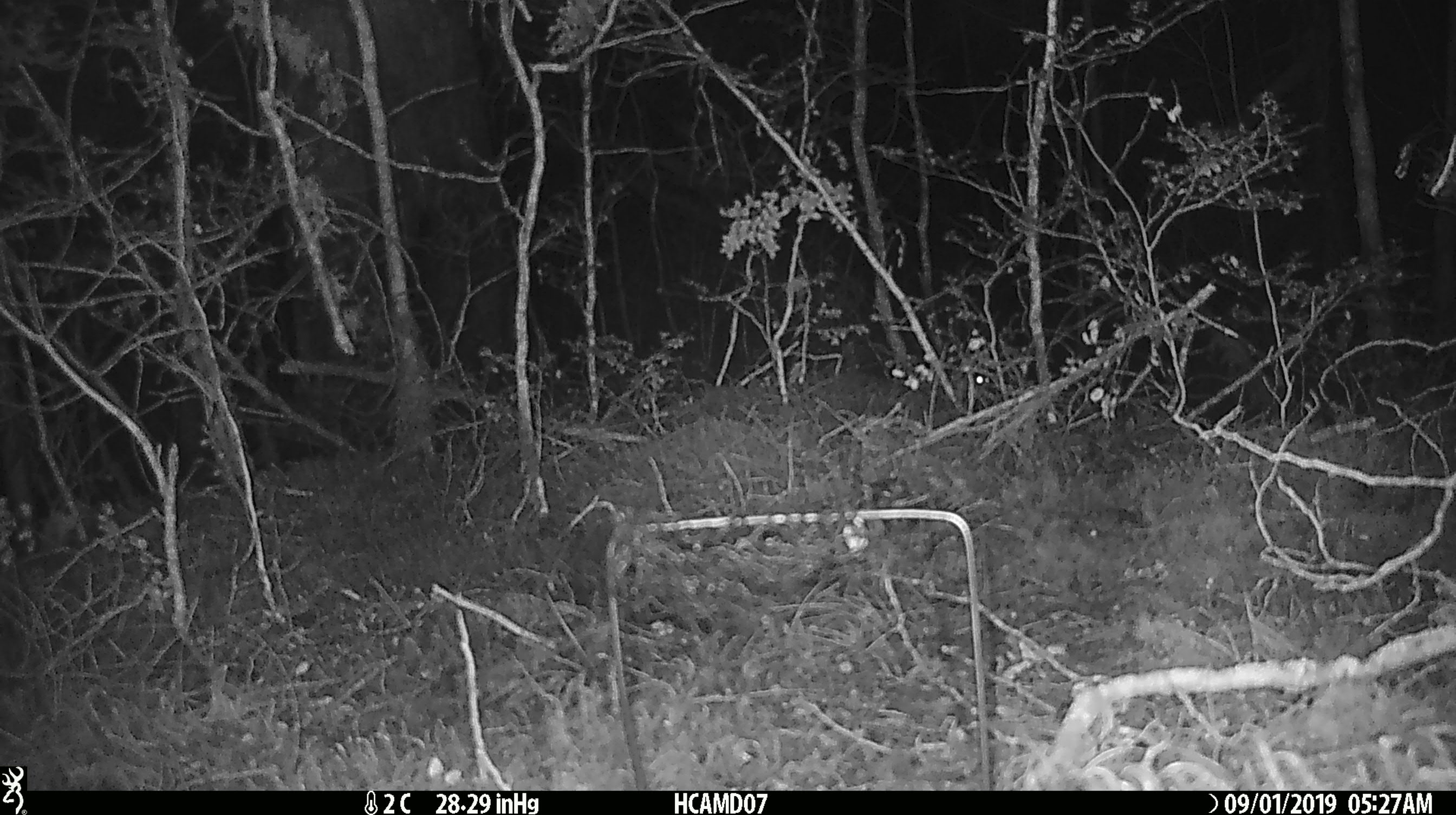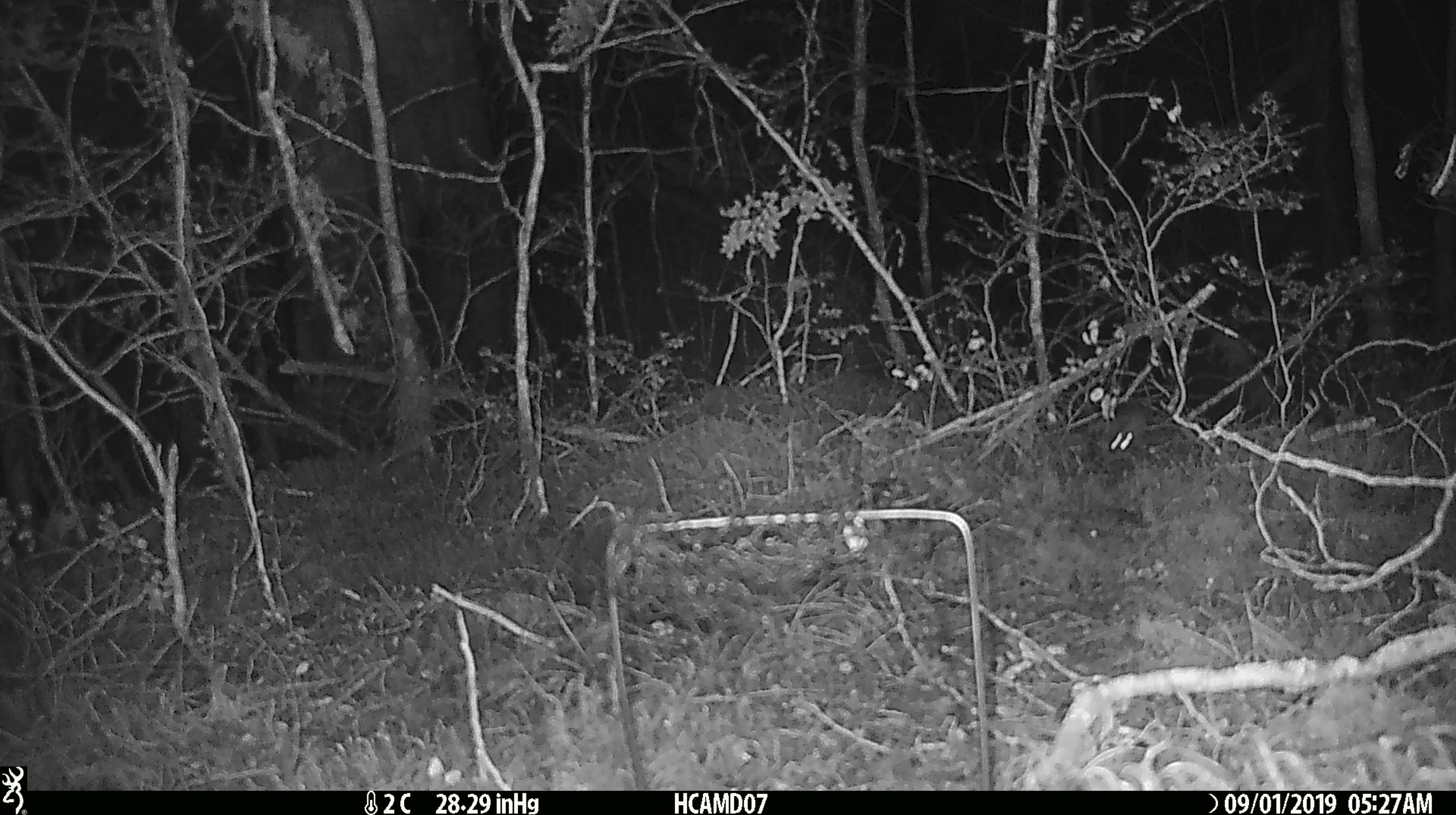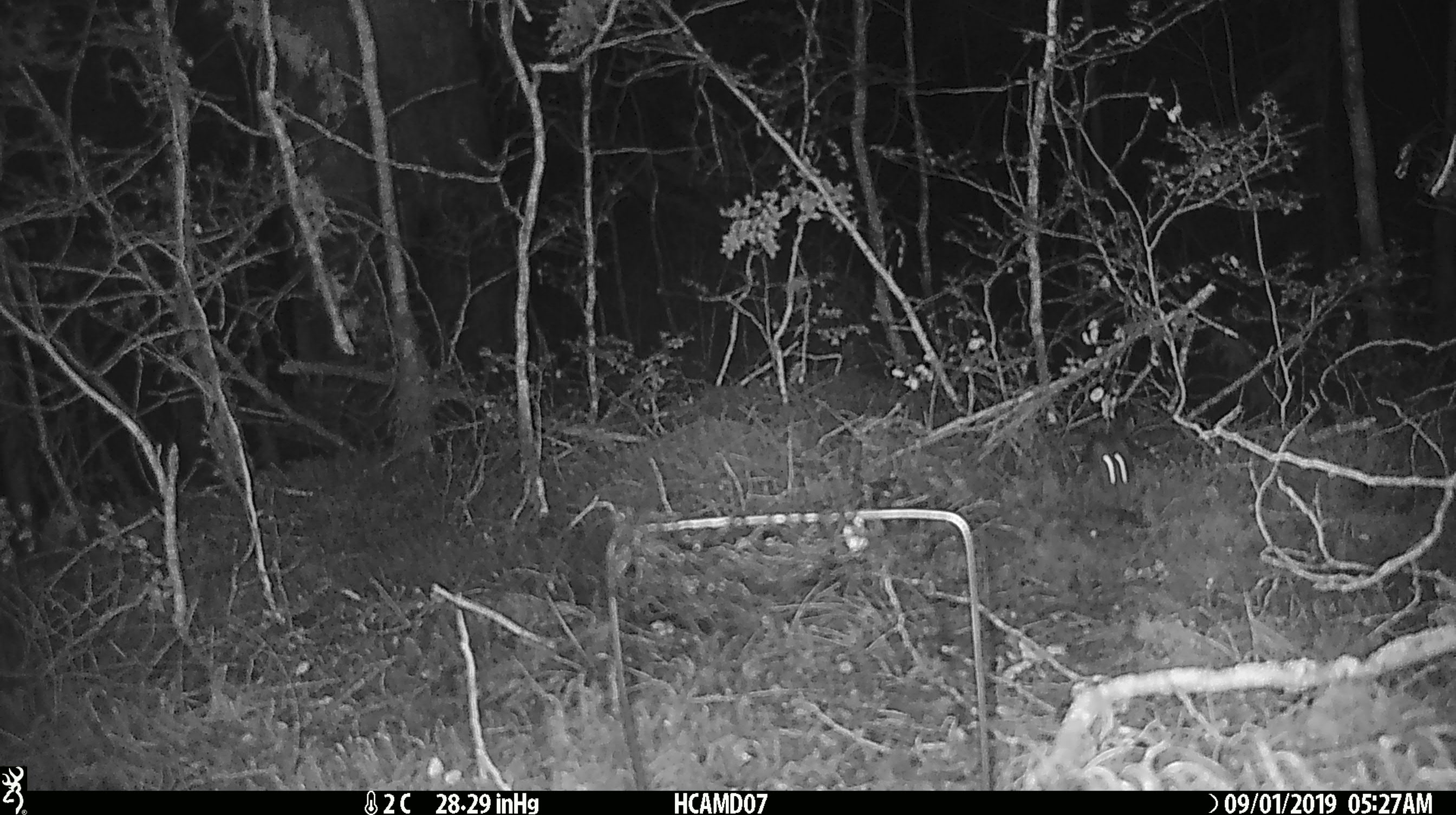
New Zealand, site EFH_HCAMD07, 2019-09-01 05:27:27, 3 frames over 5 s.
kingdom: Animalia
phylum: Chordata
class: Mammalia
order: Rodentia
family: Muridae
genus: Mus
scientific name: Mus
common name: mouse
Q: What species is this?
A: Mouse (Mus).